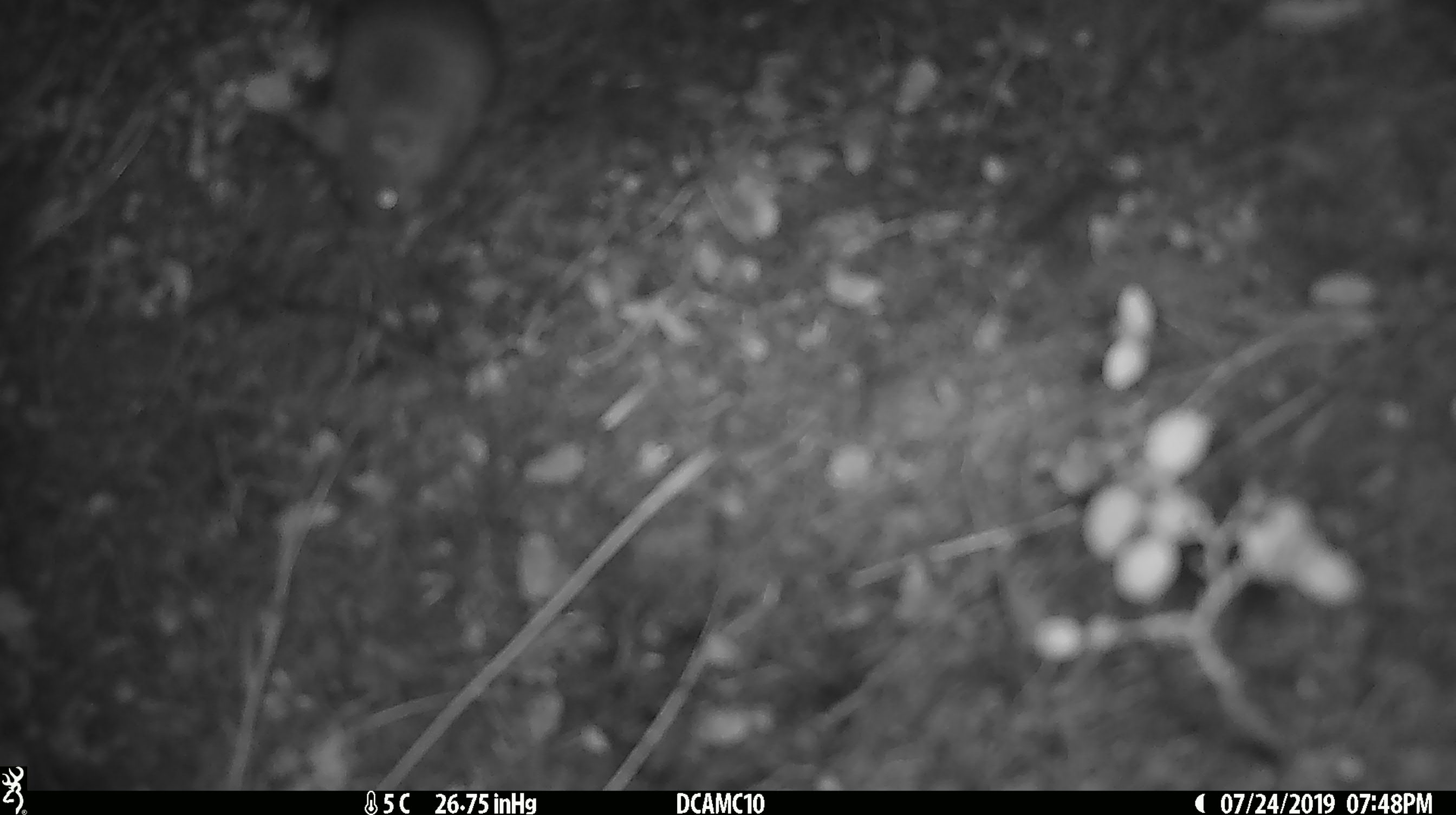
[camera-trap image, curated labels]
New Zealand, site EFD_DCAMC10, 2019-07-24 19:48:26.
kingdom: Animalia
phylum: Chordata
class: Mammalia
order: Rodentia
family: Muridae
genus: Mus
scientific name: Mus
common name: mouse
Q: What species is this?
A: Mouse (Mus).